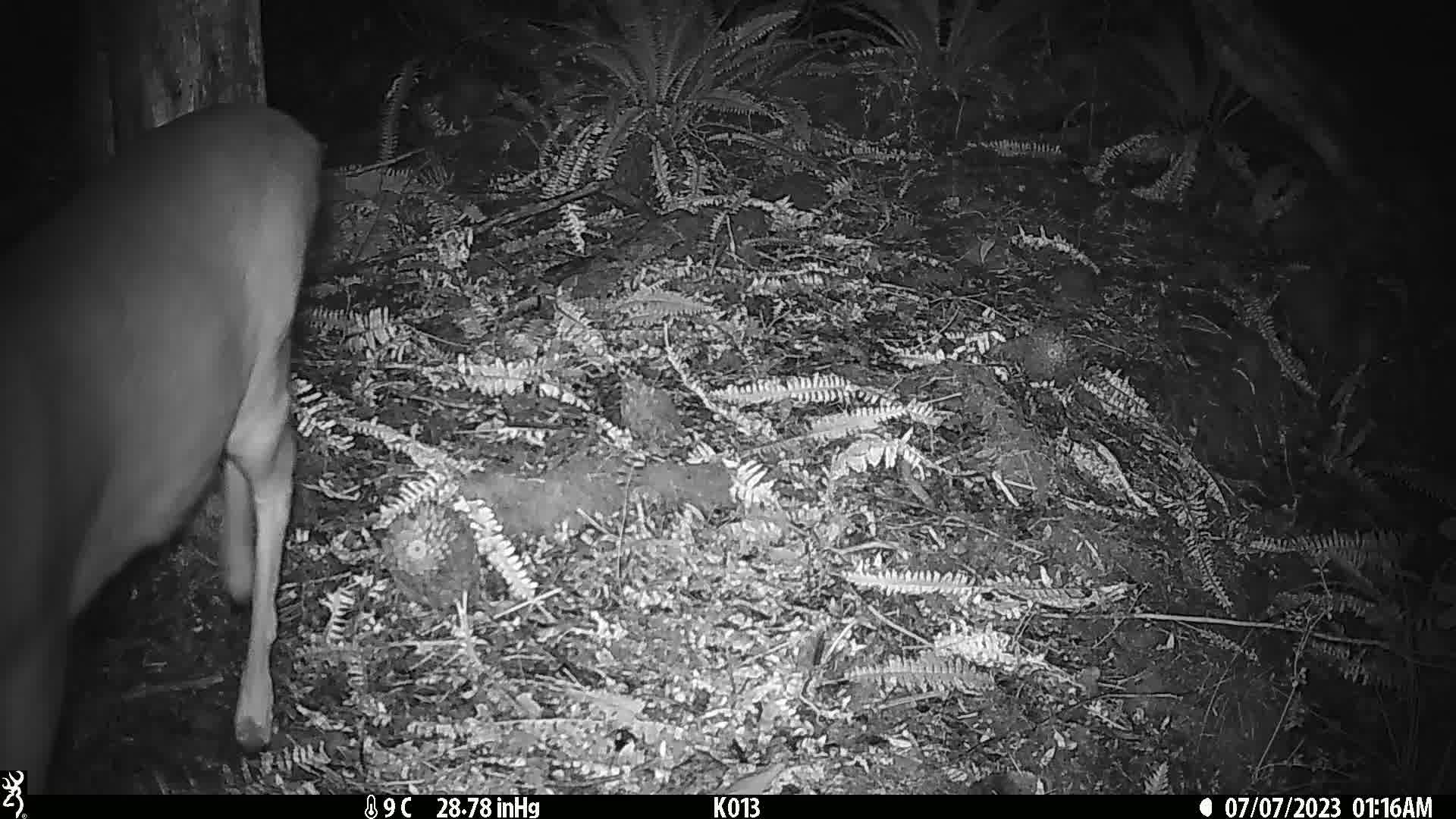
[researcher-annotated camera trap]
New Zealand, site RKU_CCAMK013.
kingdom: Animalia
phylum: Chordata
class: Mammalia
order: Artiodactyla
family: Cervidae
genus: Odocoileus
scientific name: Odocoileus virginianus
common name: white-tailed deer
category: white tailed deer